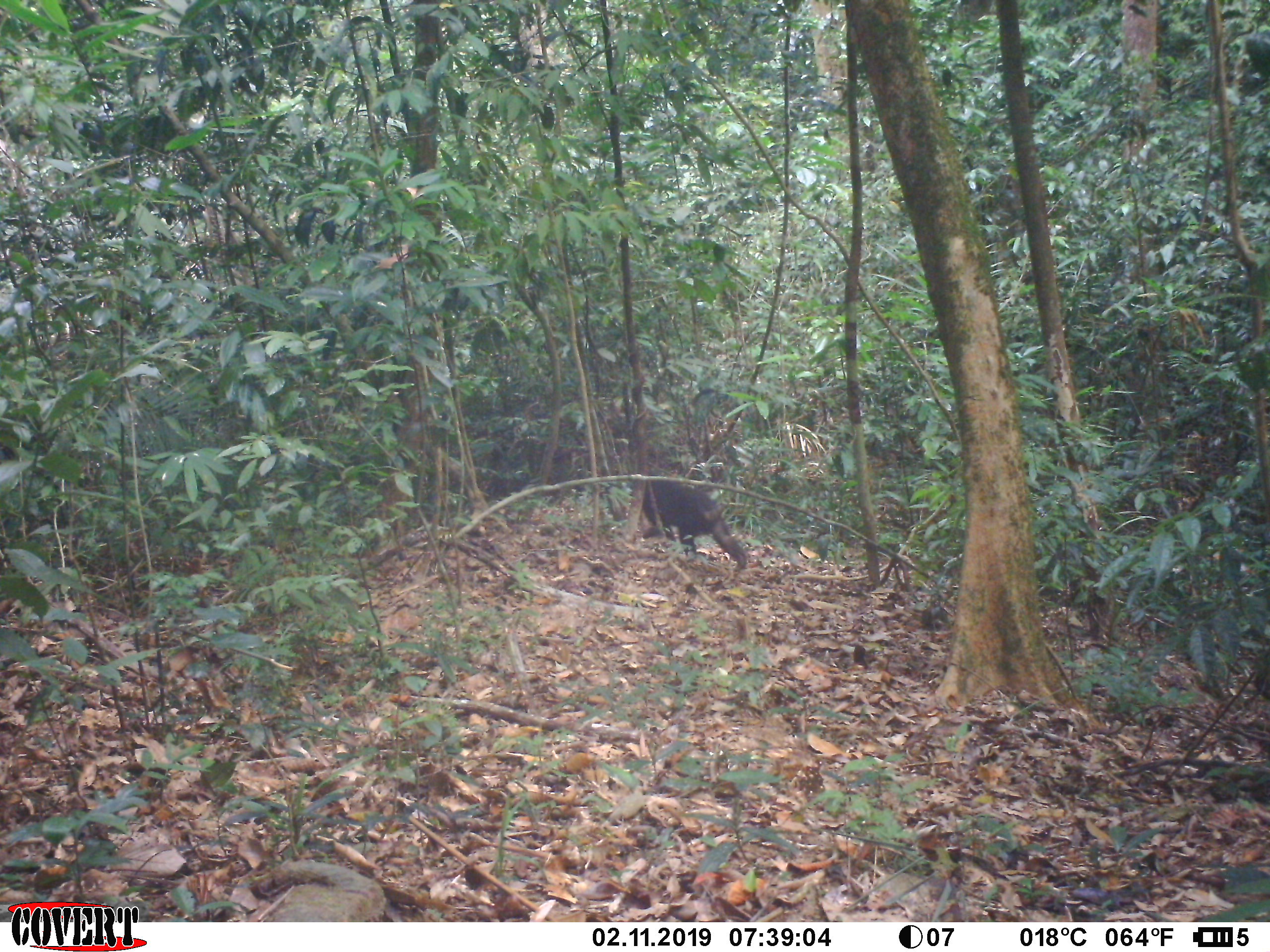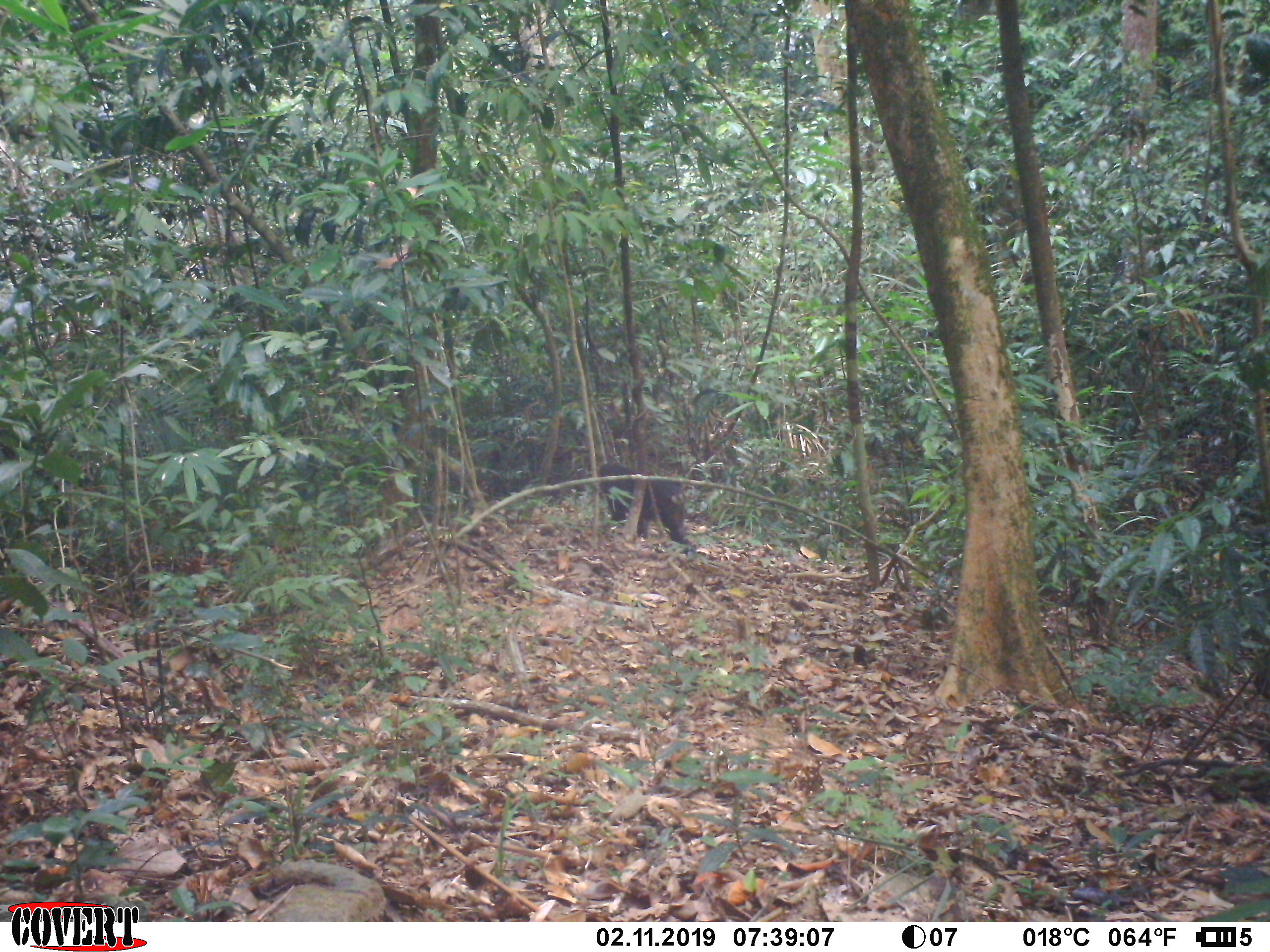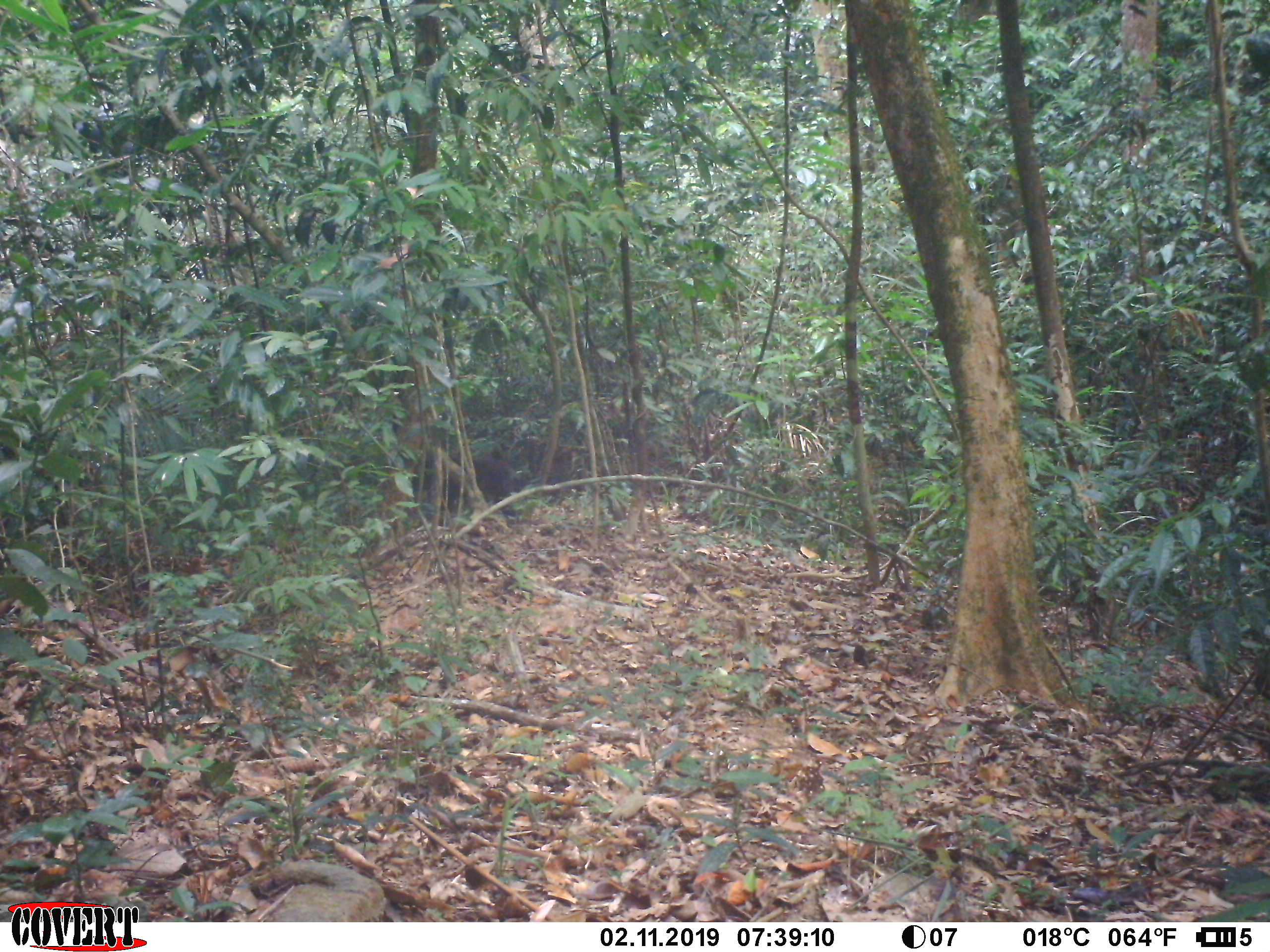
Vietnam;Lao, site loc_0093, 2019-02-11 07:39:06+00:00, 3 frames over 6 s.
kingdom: Animalia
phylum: Chordata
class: Mammalia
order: Primates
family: Cercopithecidae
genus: Macaca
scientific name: Macaca arctoides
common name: stump-tailed macaque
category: stump tailed macaque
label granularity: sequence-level